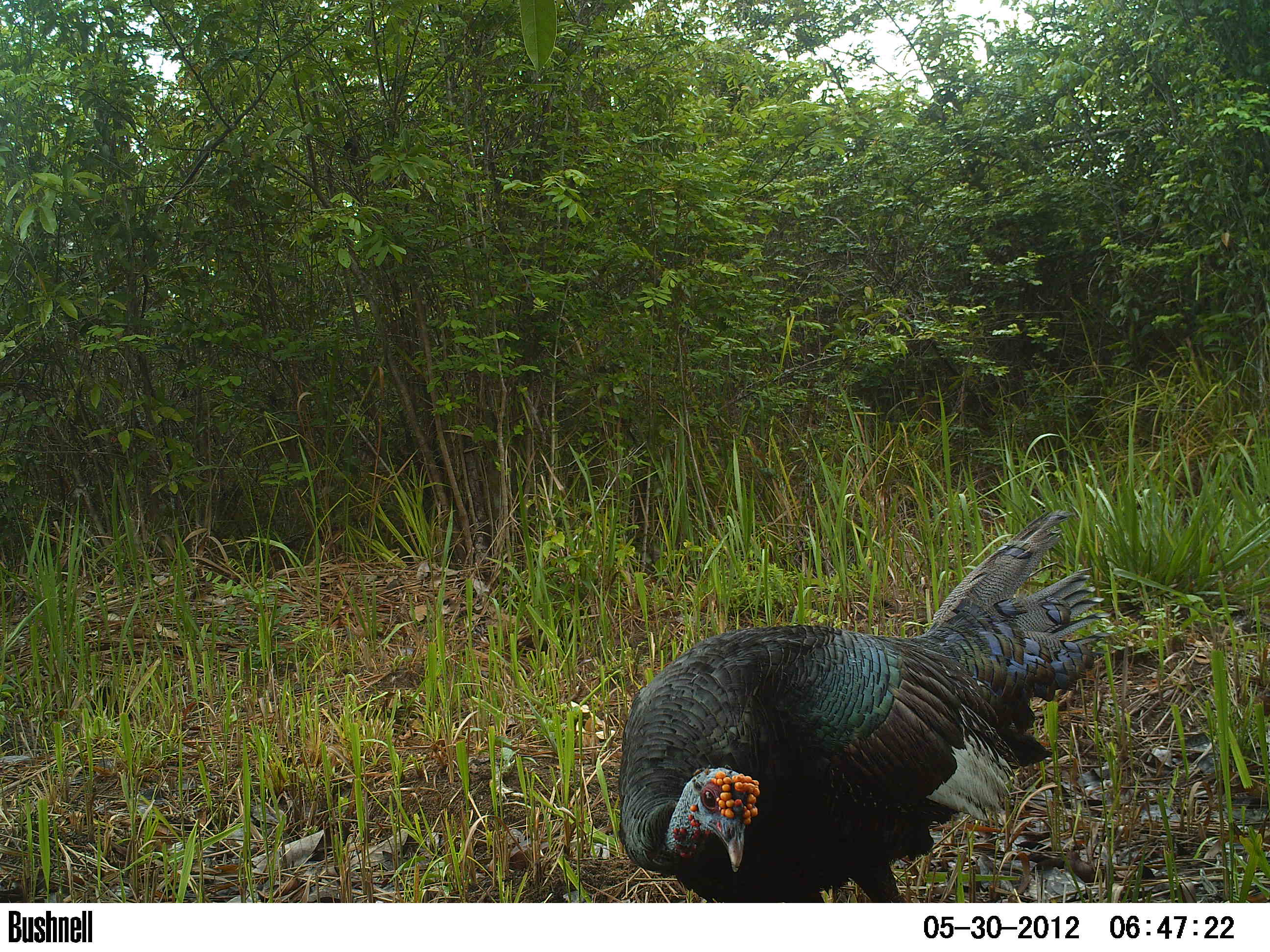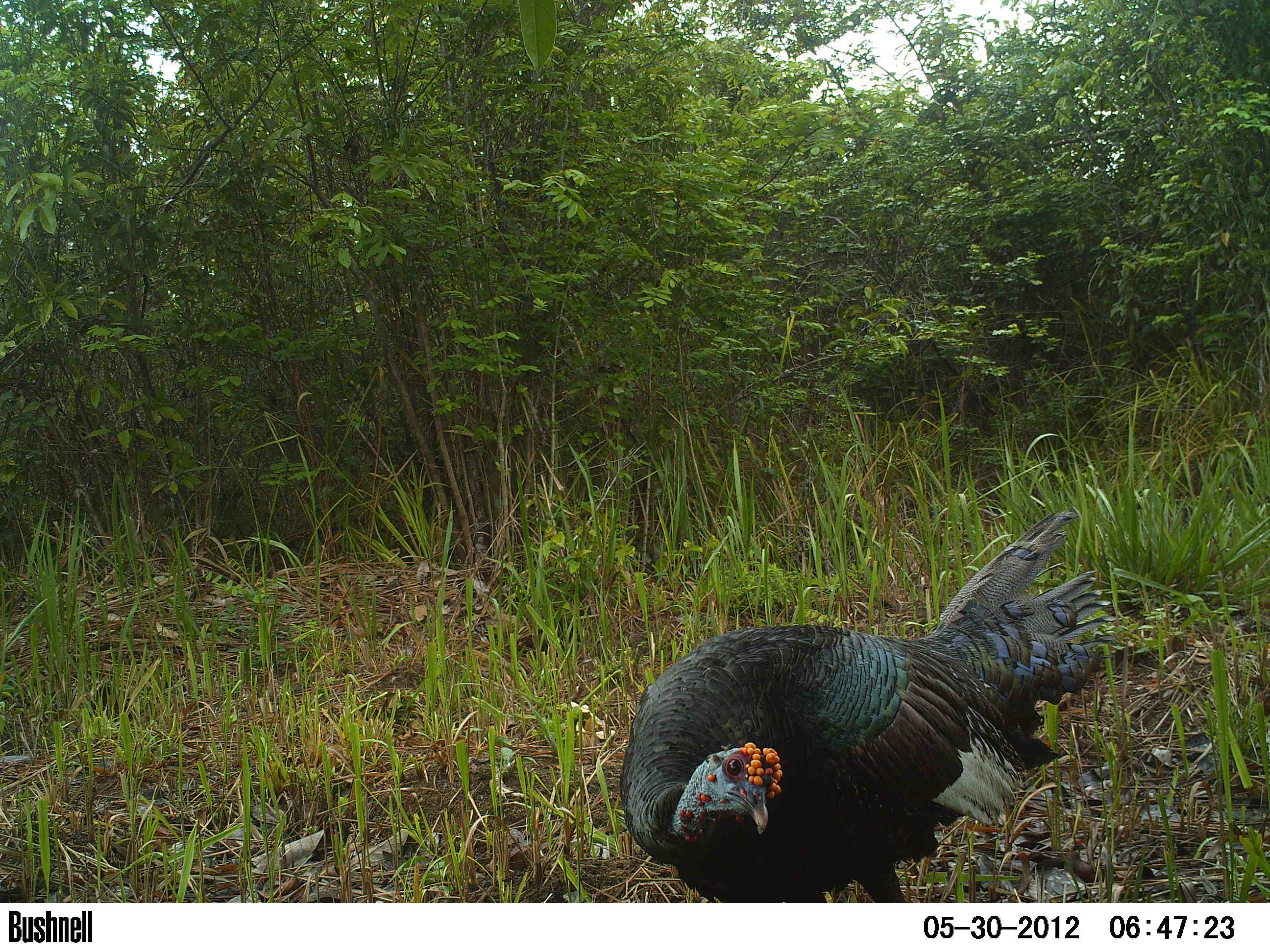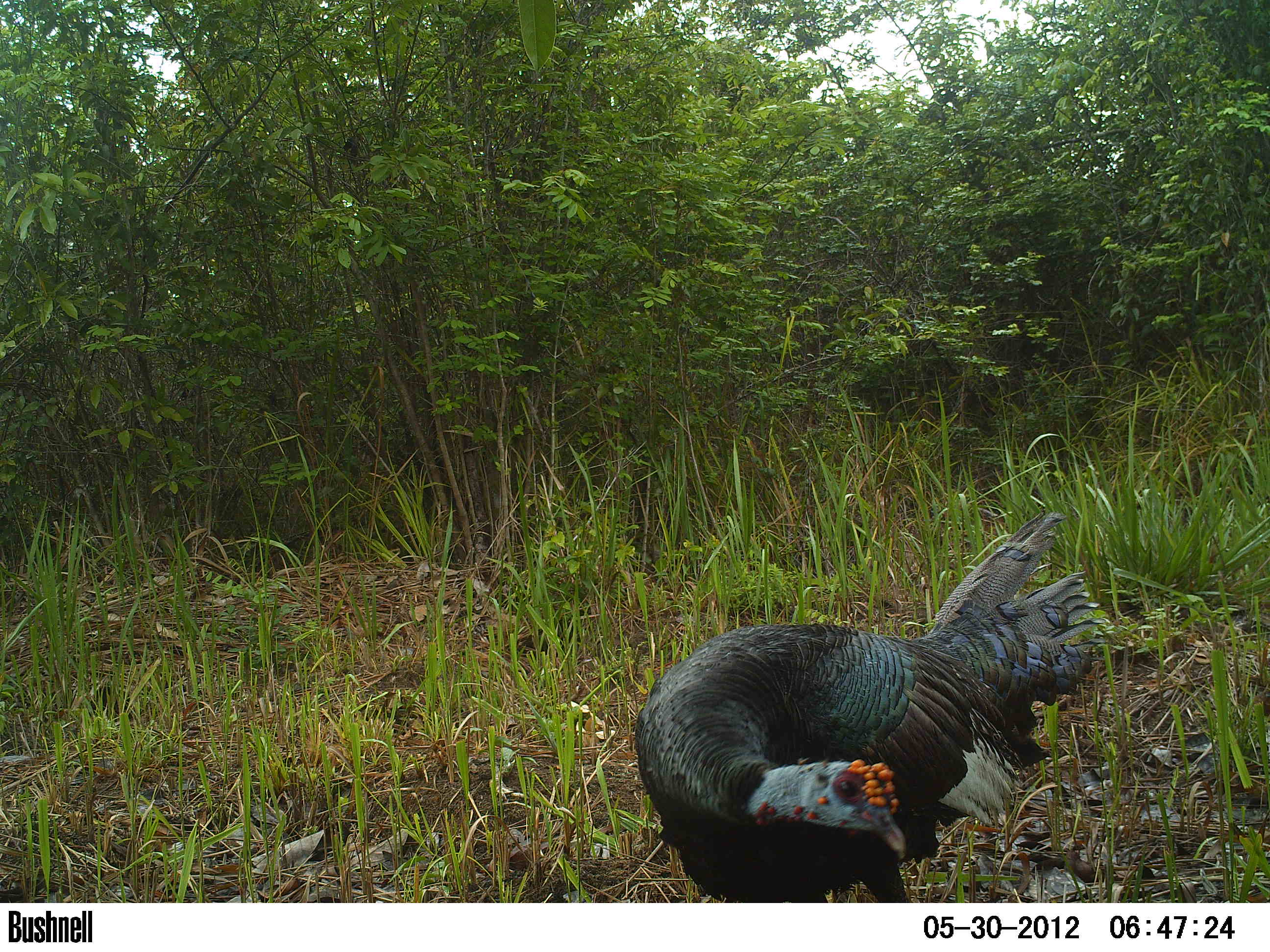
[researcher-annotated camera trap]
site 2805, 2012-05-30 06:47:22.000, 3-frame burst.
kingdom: Animalia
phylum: Chordata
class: Aves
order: Galliformes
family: Phasianidae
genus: Meleagris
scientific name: Meleagris ocellata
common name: ocellated turkey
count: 1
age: adult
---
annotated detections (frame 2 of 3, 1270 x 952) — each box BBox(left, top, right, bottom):
meleagris ocellata: BBox(620, 509, 1121, 902)